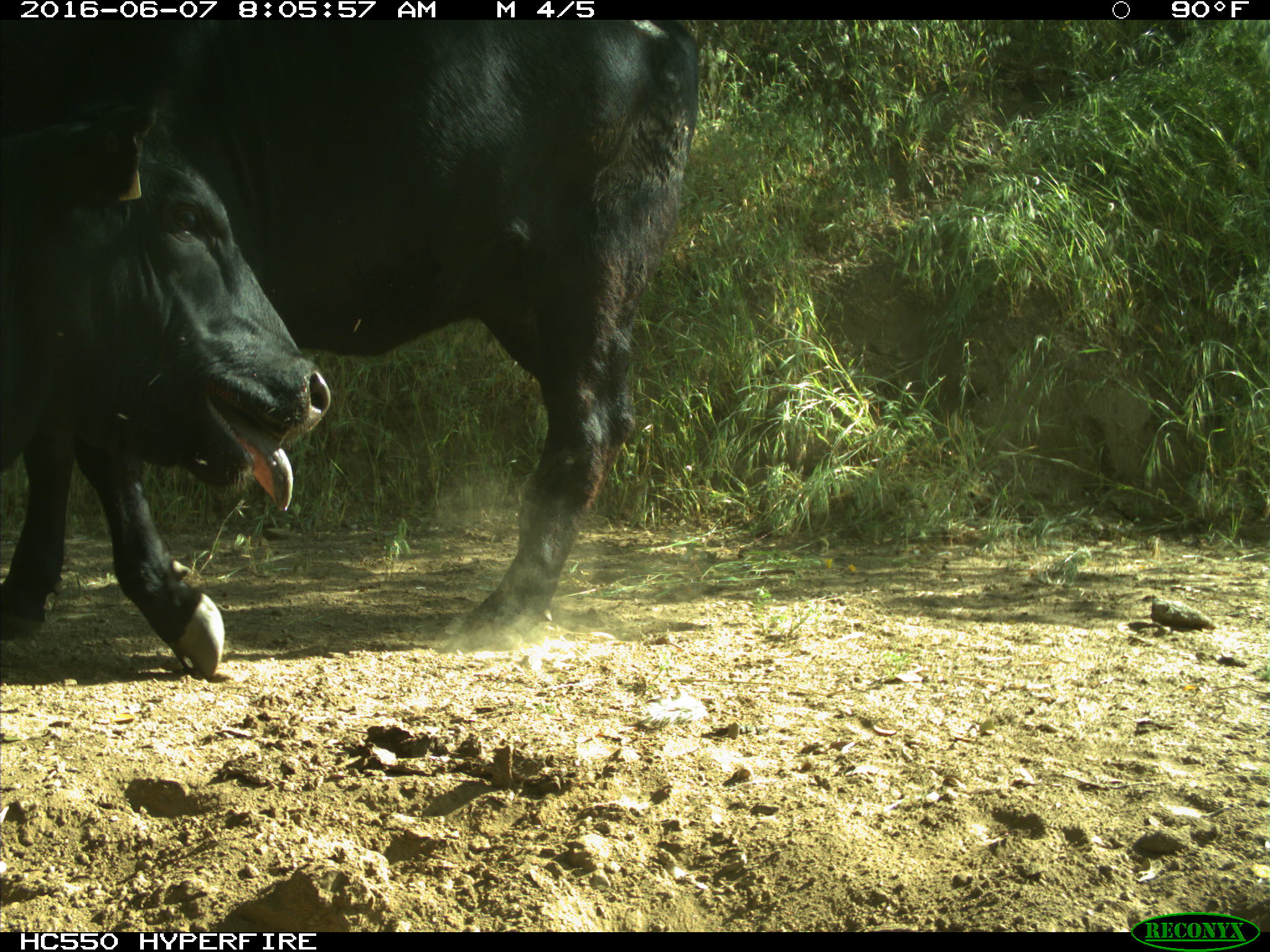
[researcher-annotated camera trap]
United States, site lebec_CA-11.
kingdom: Animalia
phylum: Chordata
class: Mammalia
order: Artiodactyla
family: Bovidae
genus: Bos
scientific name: Bos taurus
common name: domestic cow